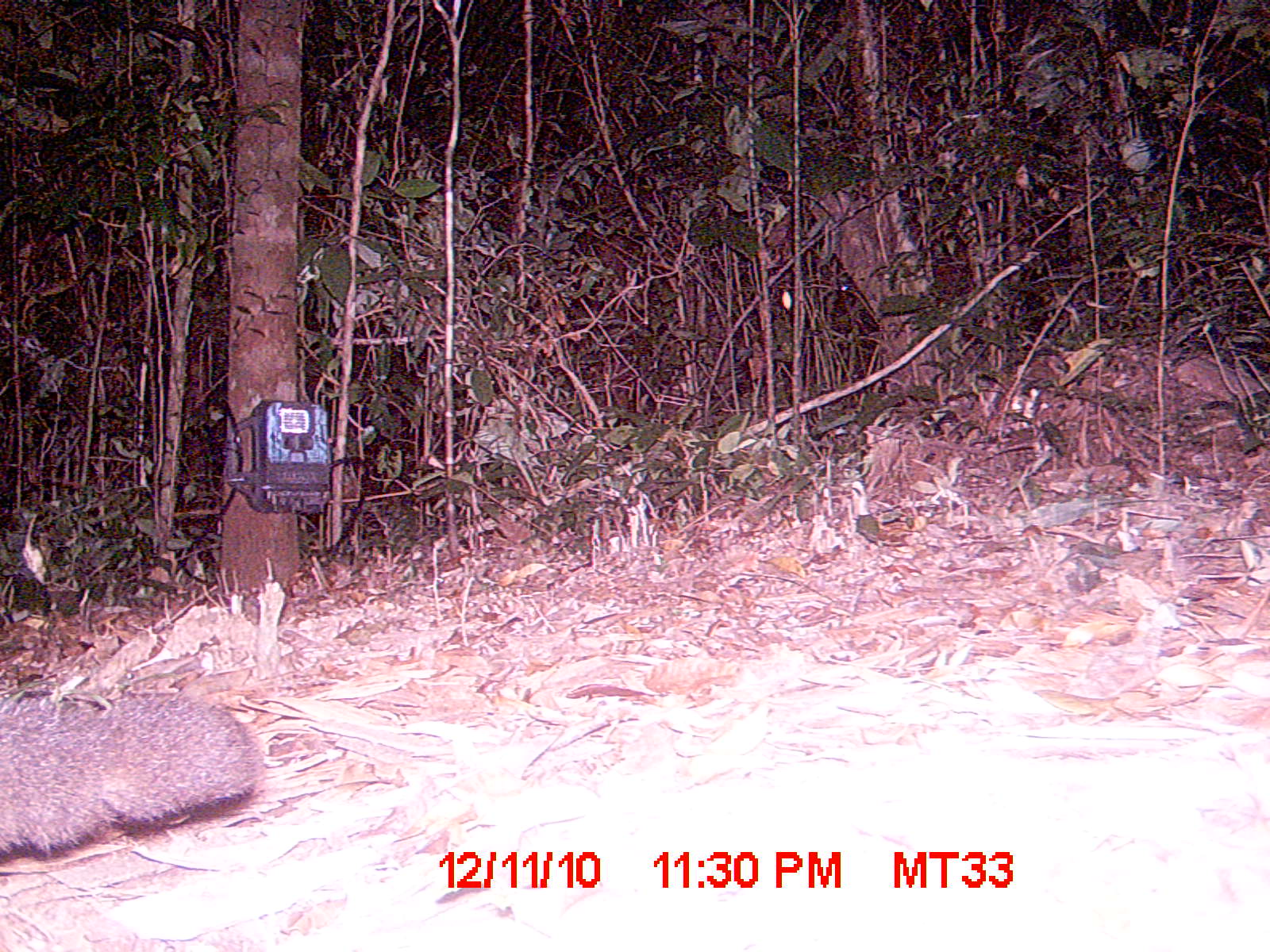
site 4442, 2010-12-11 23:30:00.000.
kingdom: Animalia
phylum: Chordata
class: Mammalia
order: Afrosoricida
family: Tenrecidae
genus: Setifer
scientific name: Setifer setosus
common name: greater hedgehog tenrec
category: setifer sp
Setifer sp (greater hedgehog tenrec) (Setifer setosus), count 1.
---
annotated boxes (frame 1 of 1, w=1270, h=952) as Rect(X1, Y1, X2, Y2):
setifer sp: Rect(0, 694, 263, 856)